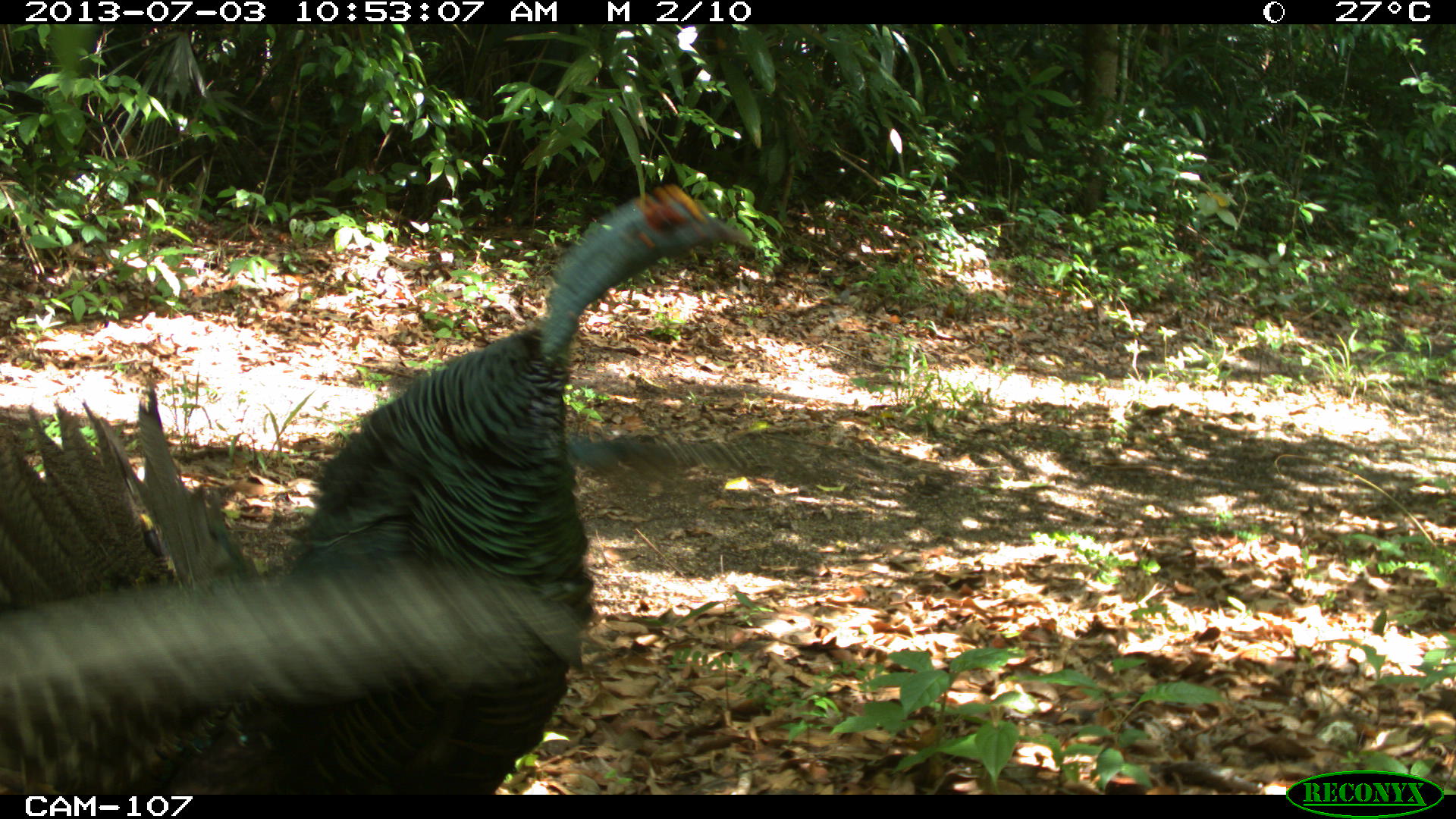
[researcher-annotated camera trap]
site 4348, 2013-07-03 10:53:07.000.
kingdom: Animalia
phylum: Chordata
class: Aves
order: Galliformes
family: Phasianidae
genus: Meleagris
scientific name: Meleagris ocellata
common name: ocellated turkey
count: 1